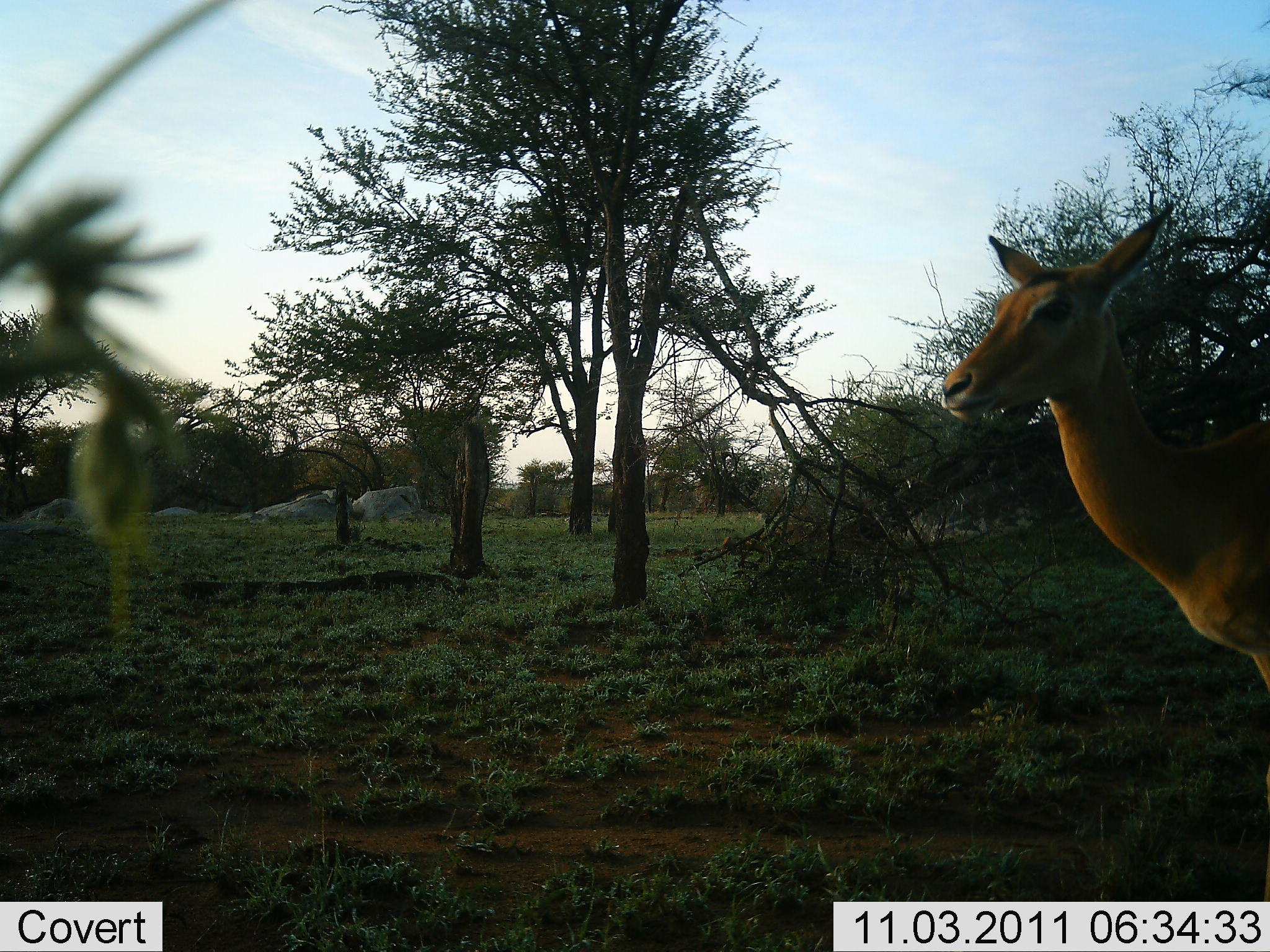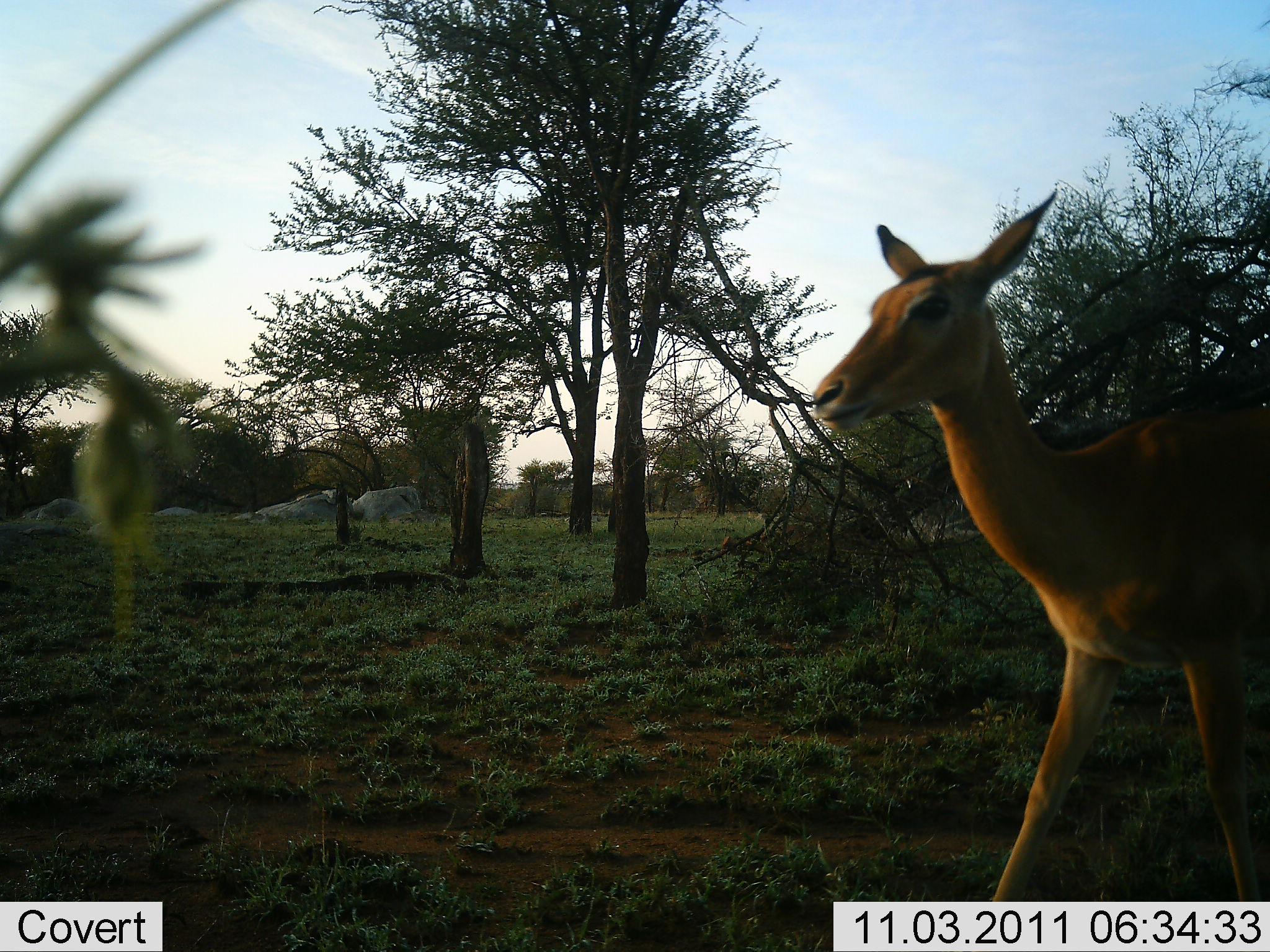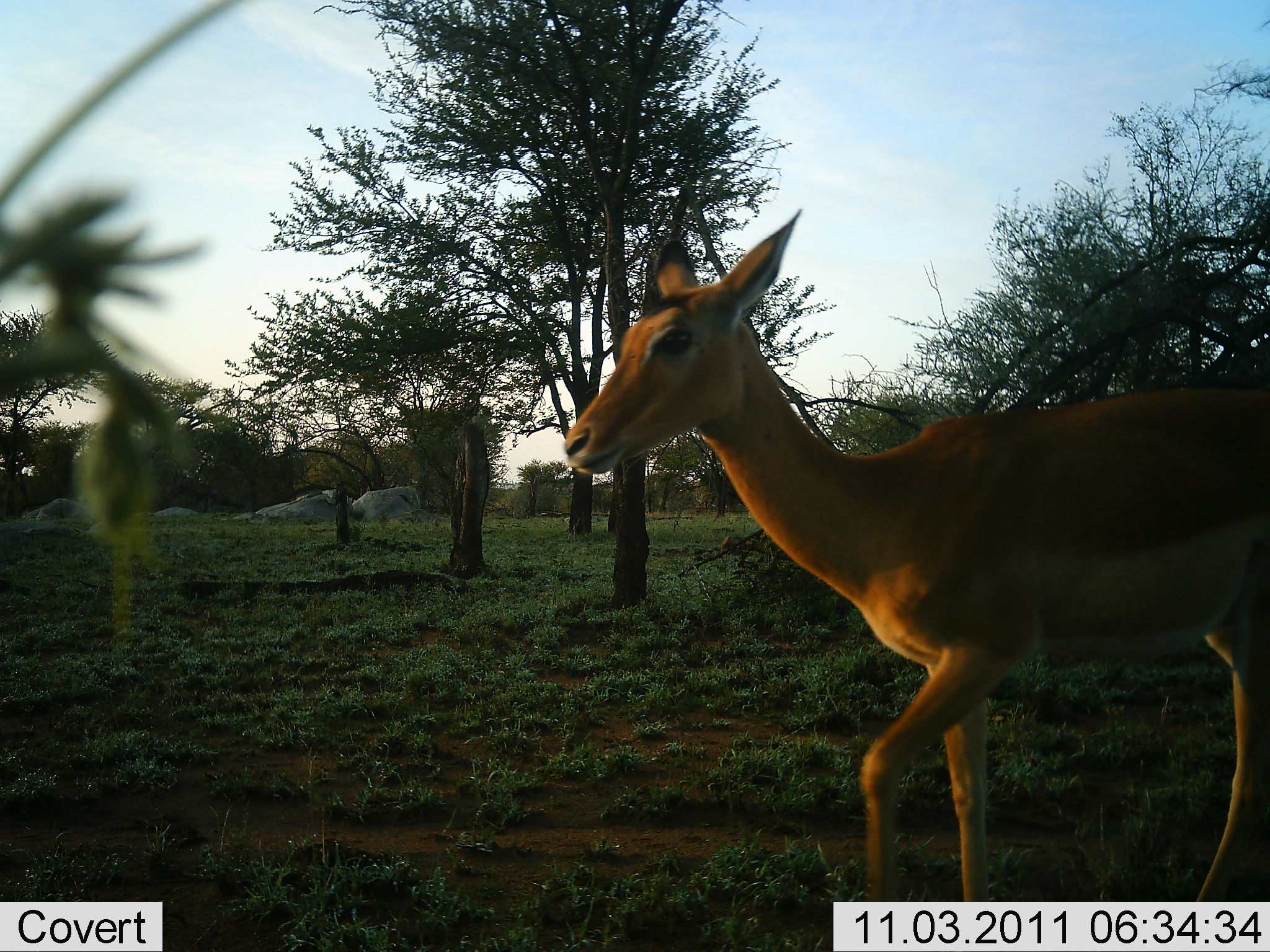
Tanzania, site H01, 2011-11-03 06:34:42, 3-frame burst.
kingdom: Animalia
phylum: Chordata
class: Mammalia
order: Artiodactyla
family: Bovidae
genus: Aepyceros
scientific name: Aepyceros melampus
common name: impala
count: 1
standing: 17%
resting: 0%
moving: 83%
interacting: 0%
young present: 0%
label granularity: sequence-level